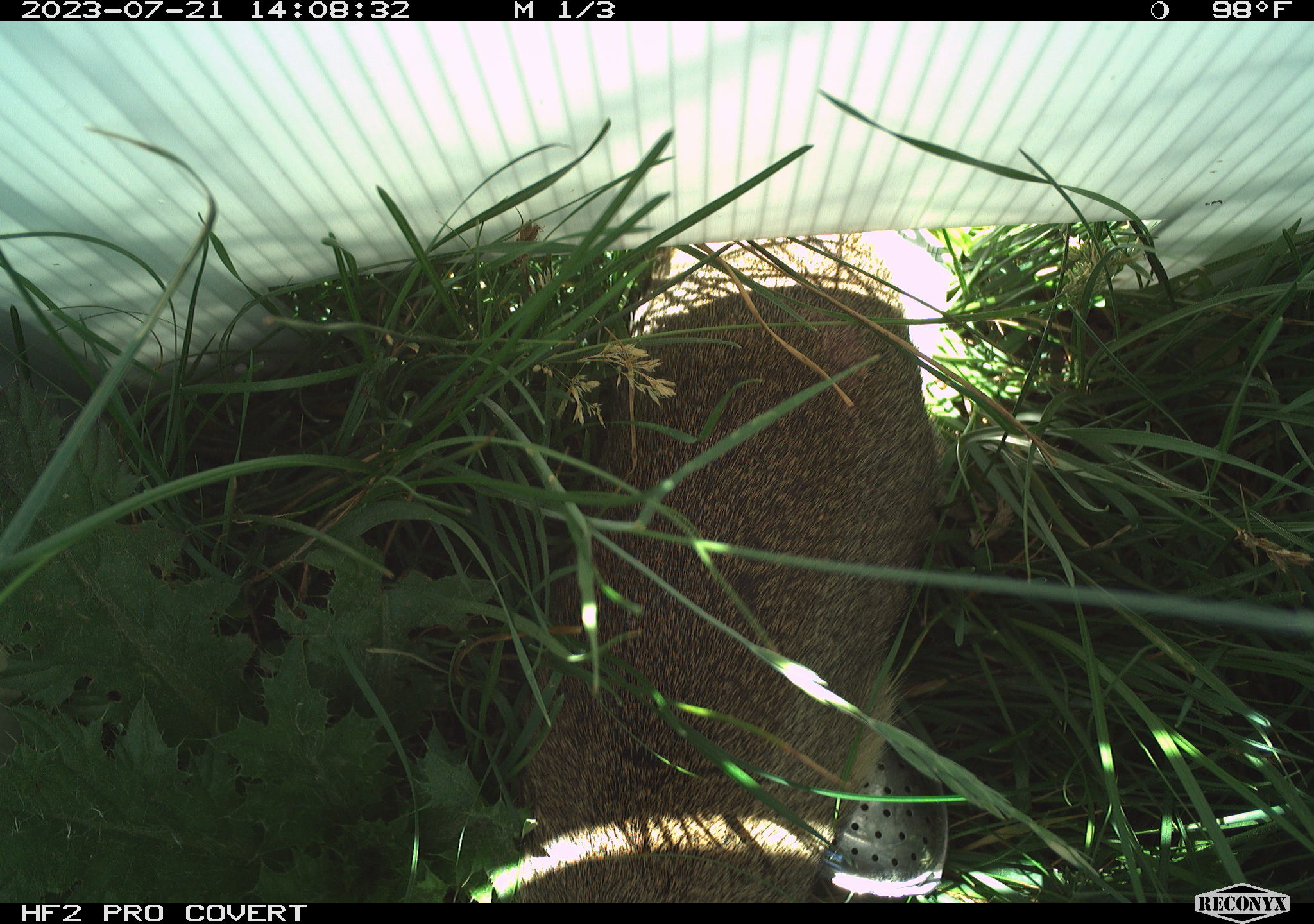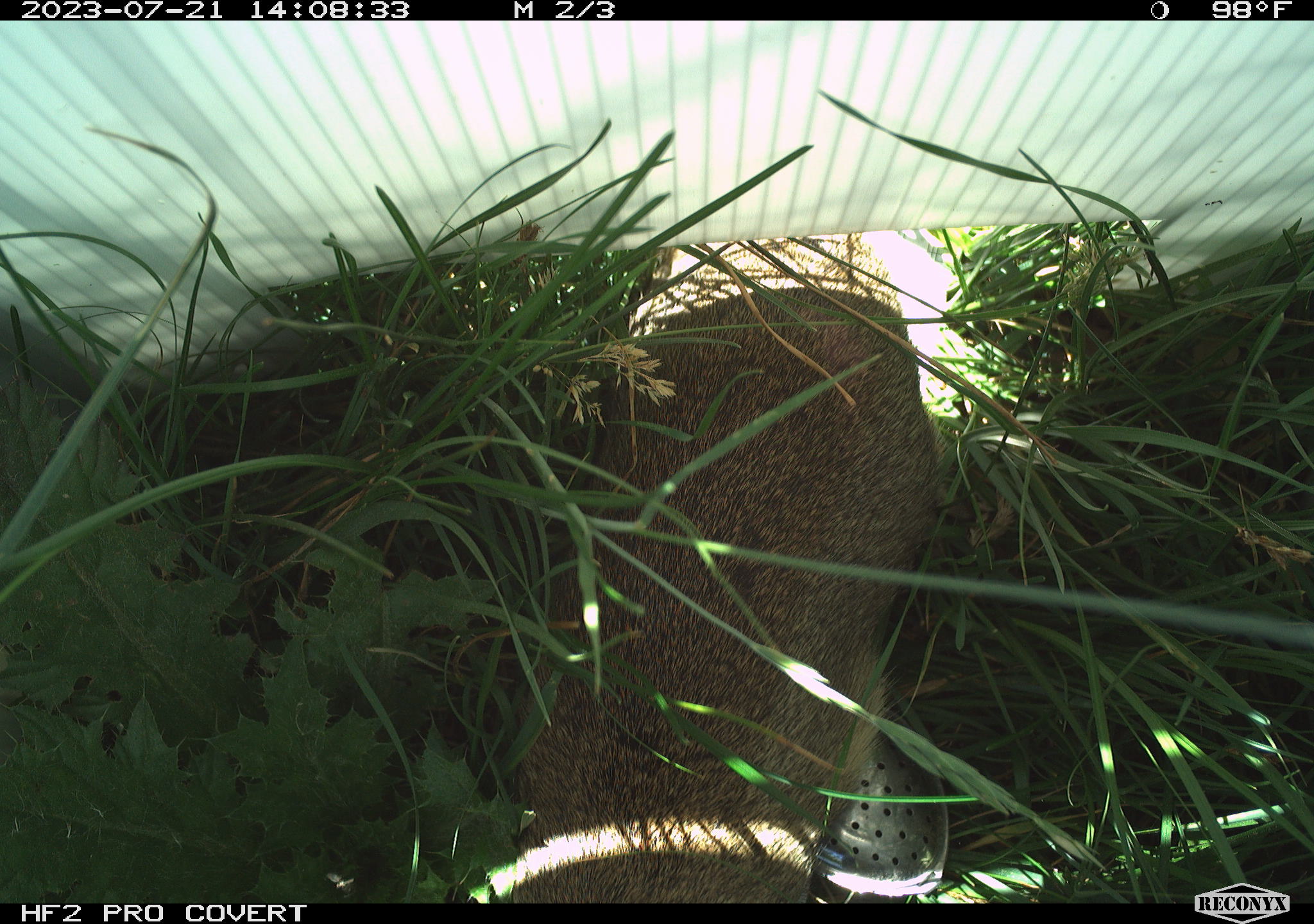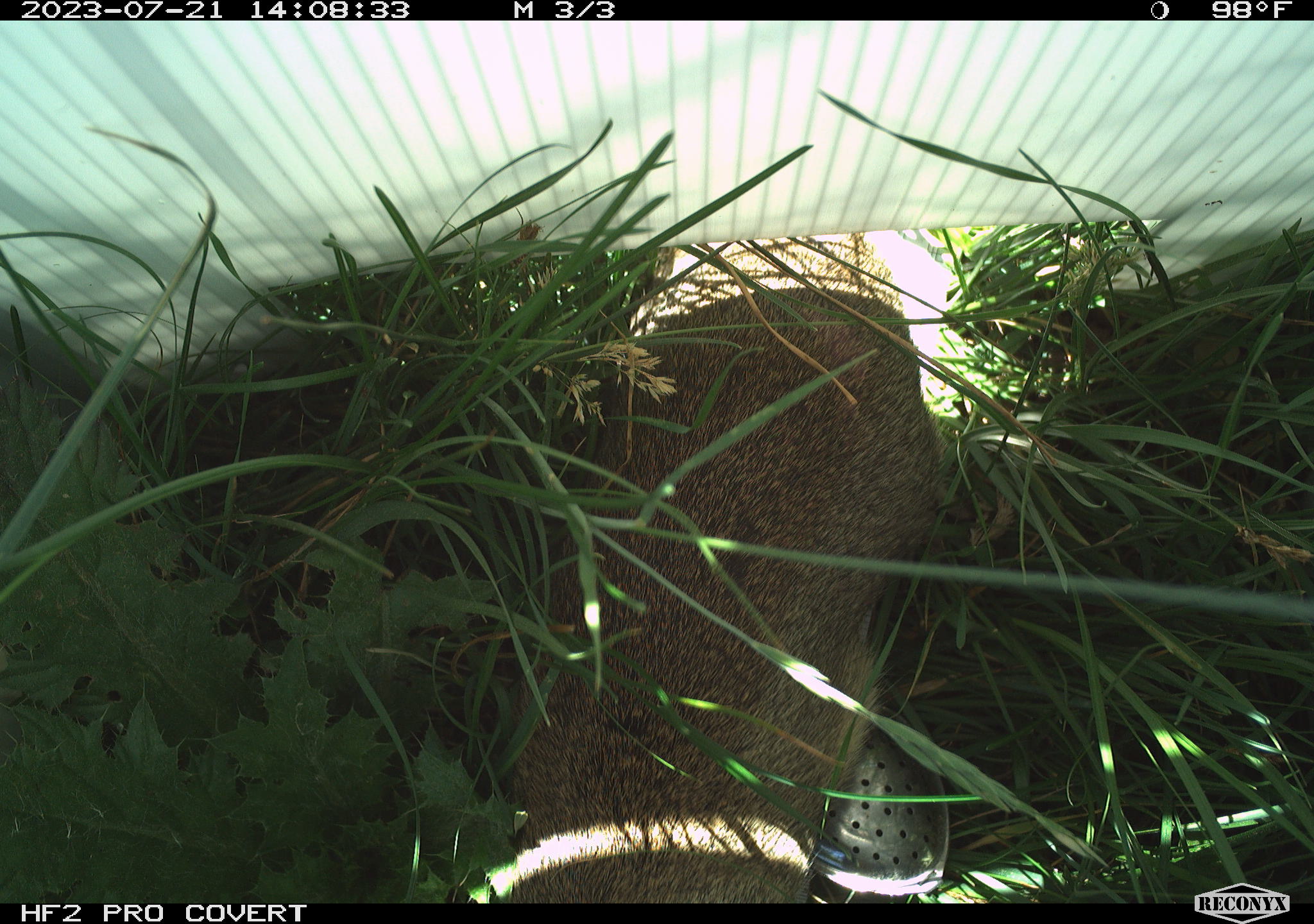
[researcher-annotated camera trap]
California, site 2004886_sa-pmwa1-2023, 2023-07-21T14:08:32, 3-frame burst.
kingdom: Animalia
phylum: Chordata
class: Mammalia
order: Rodentia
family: Sciuridae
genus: Urocitellus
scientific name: Urocitellus beldingi beldingi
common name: belding's ground squirrel